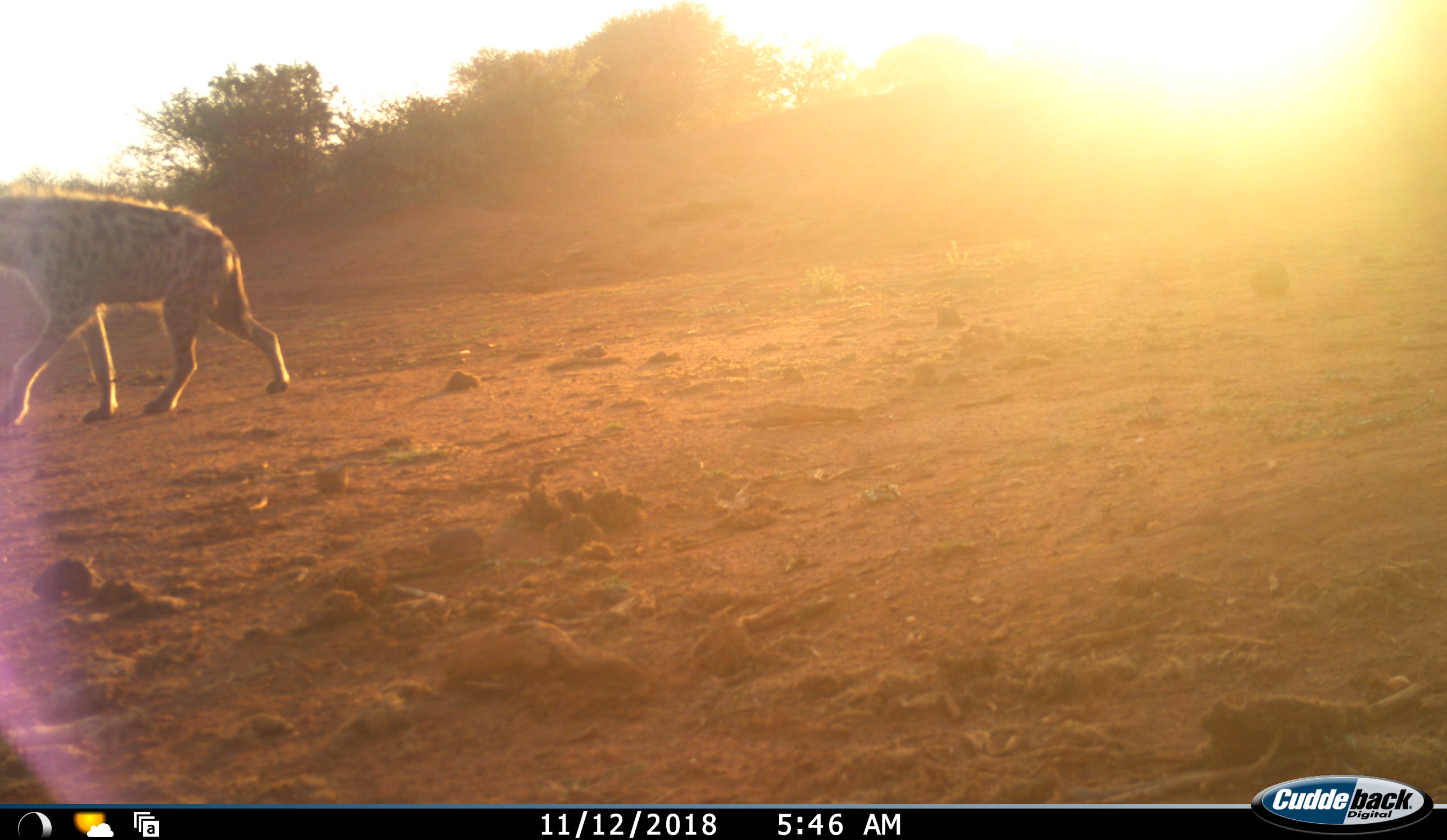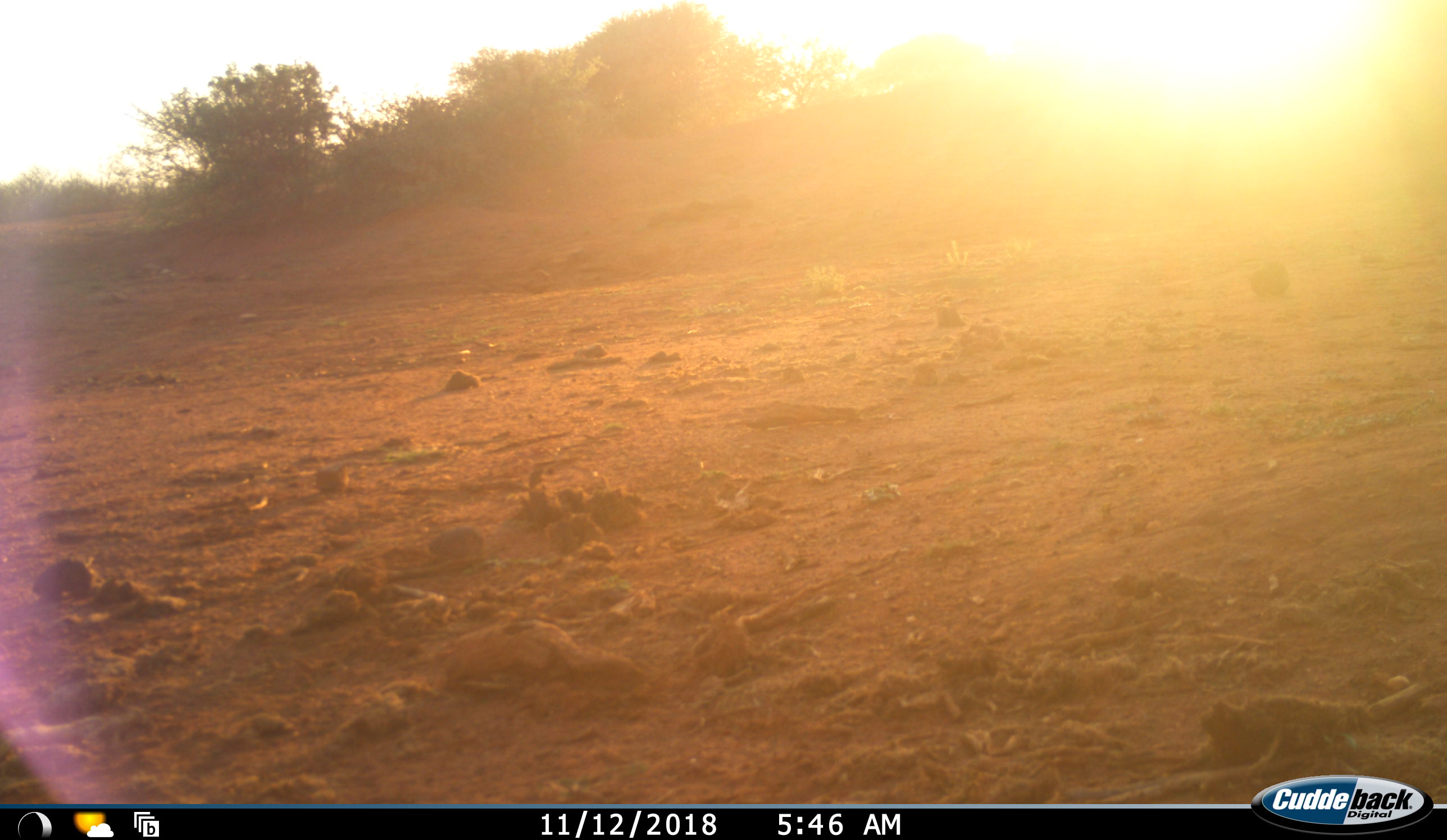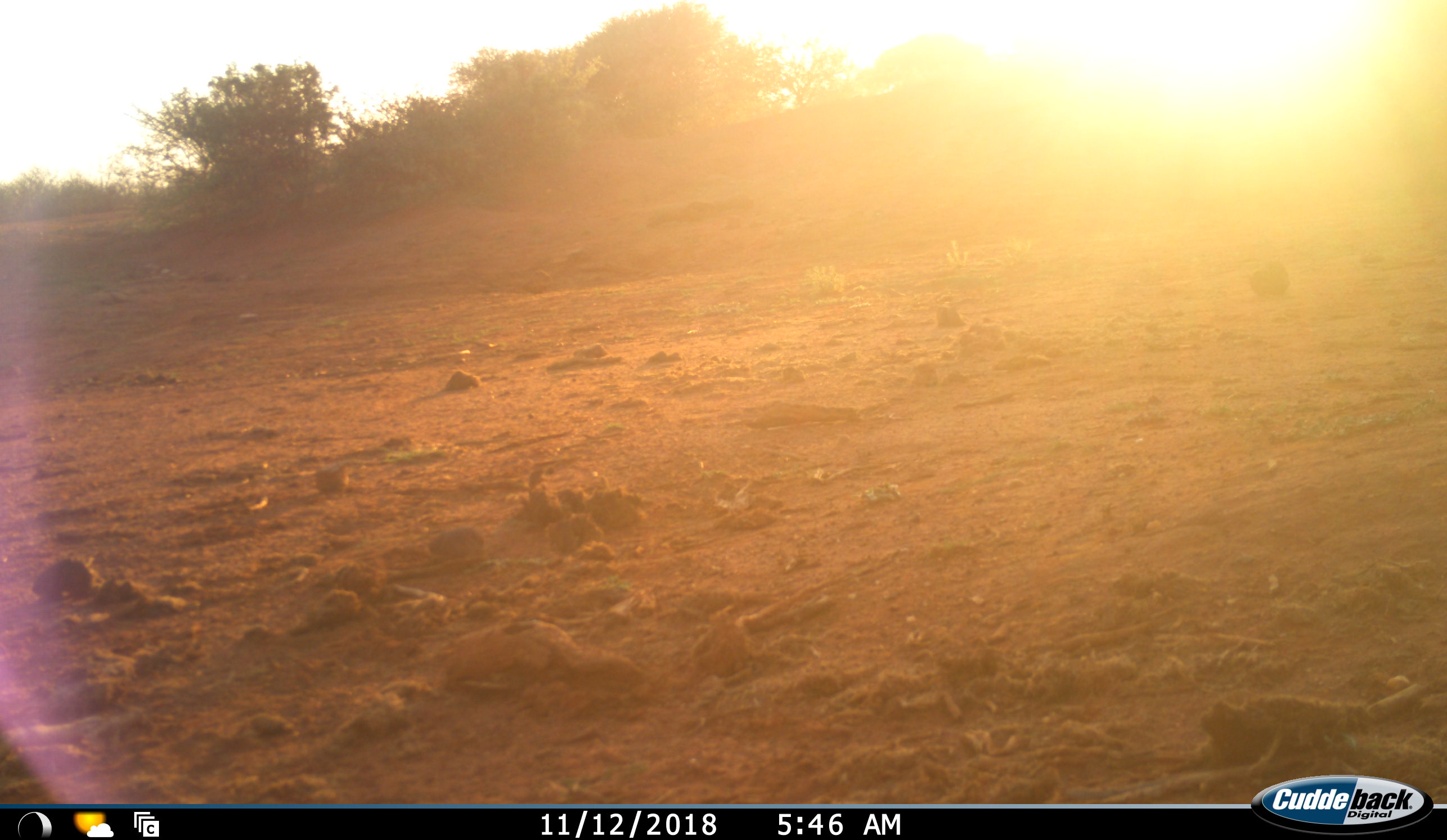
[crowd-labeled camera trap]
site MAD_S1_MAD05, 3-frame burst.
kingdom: Animalia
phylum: Chordata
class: Mammalia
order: Carnivora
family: Hyaenidae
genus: Crocuta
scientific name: Crocuta crocuta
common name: spotted hyena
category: hyenaspotted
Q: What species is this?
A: Hyenaspotted (spotted hyena) (Crocuta crocuta).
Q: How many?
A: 1.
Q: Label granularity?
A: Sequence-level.